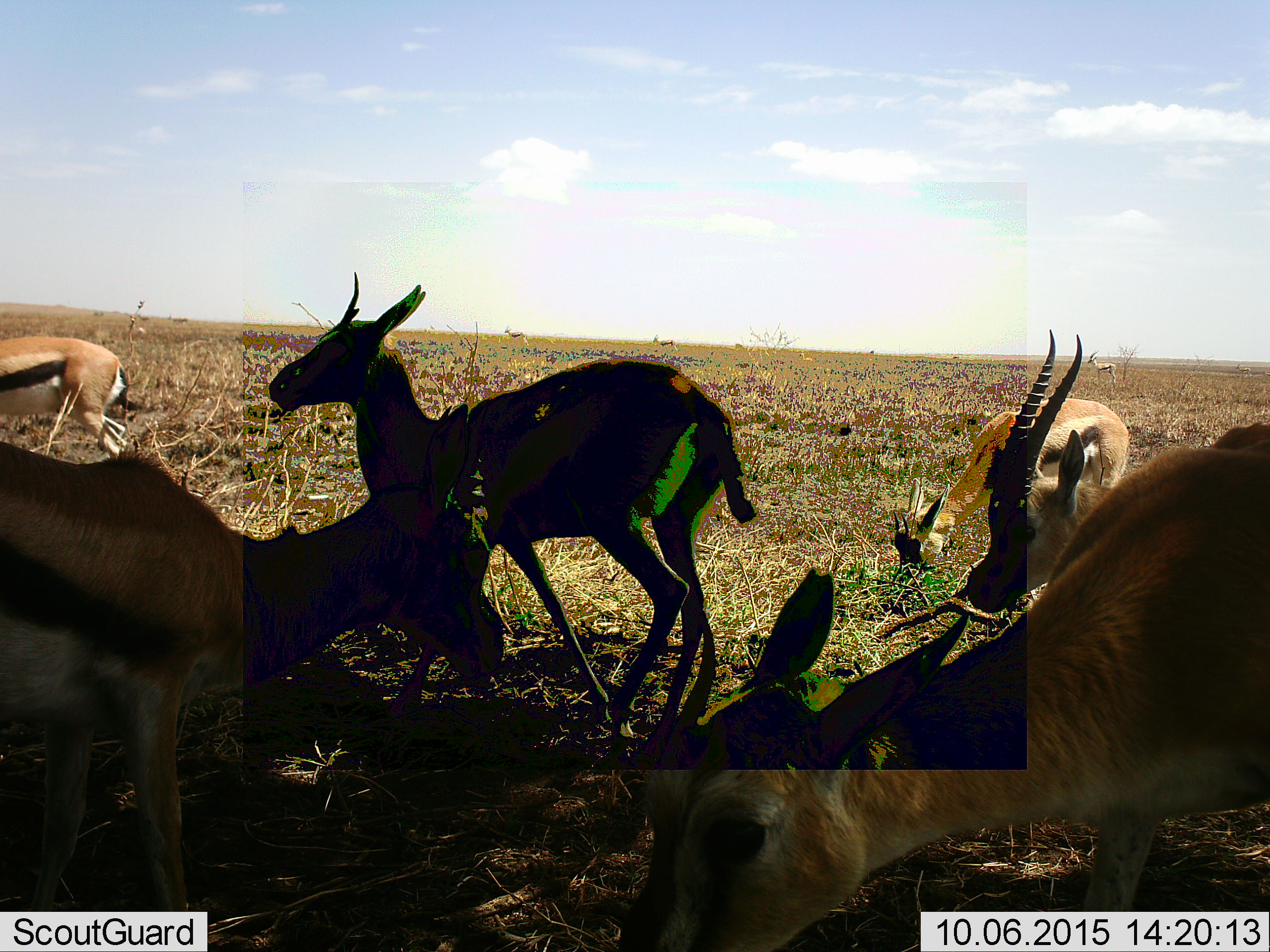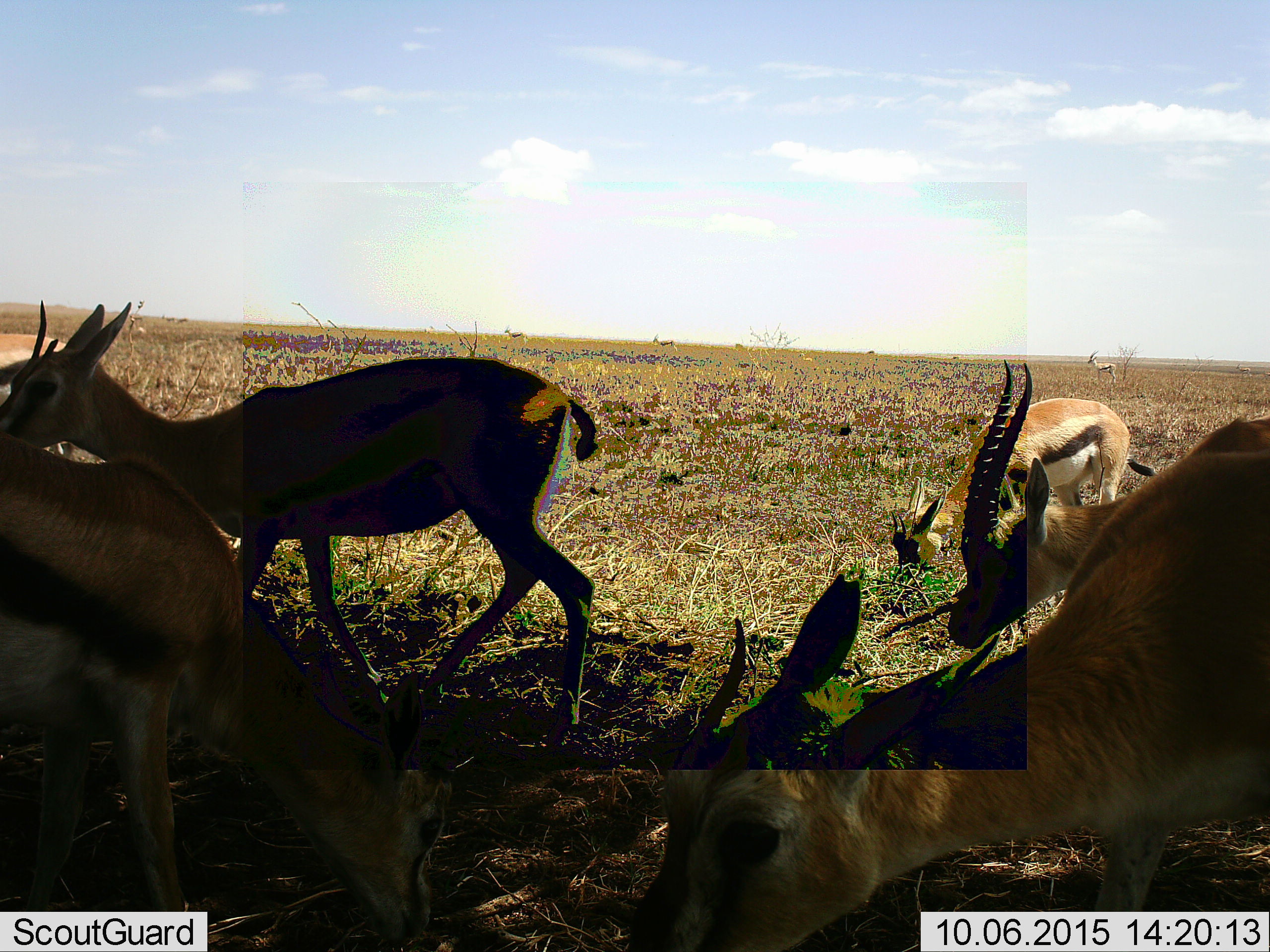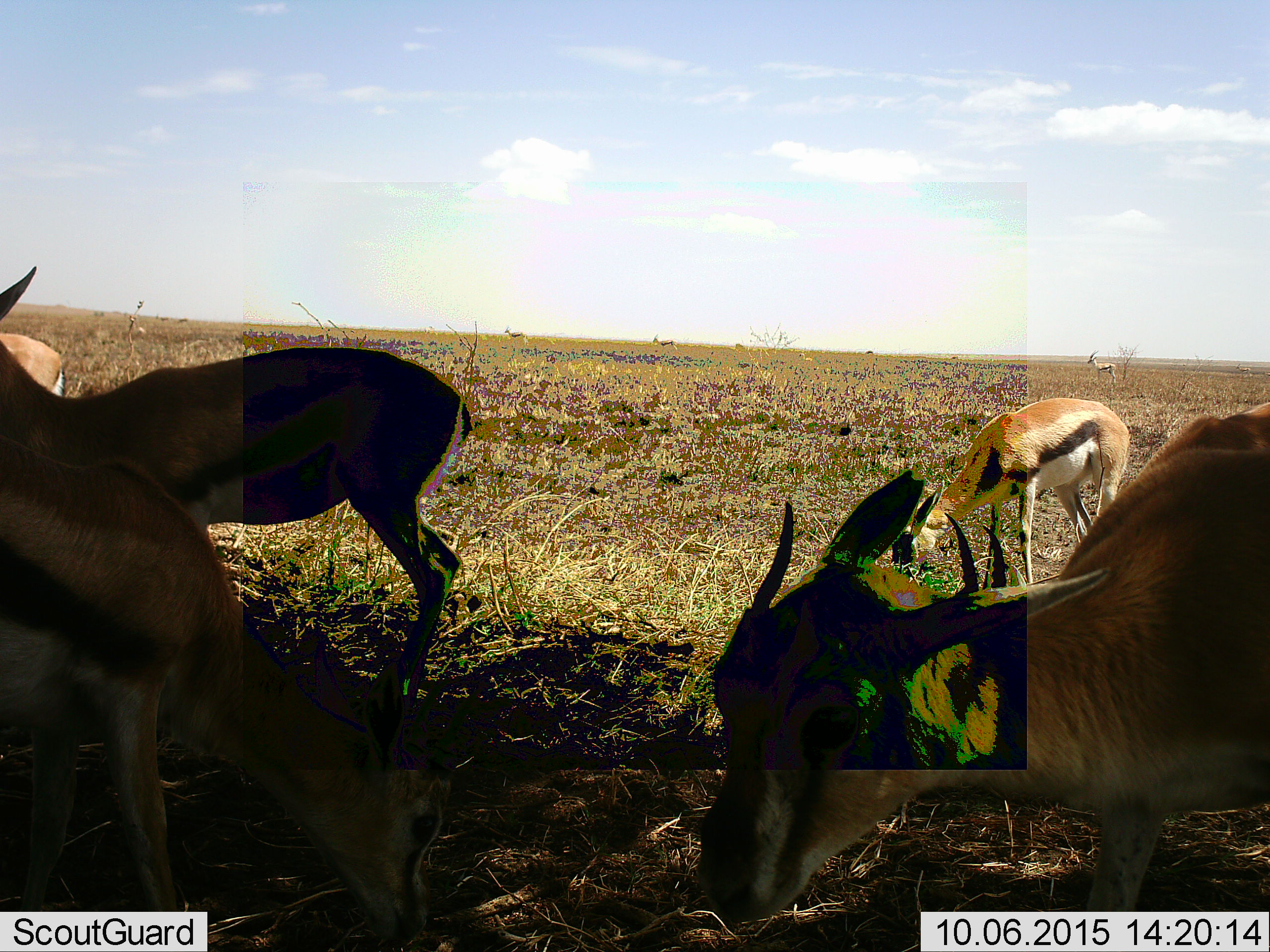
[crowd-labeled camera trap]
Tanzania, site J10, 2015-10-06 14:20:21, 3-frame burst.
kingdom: Animalia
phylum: Chordata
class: Mammalia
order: Artiodactyla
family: Bovidae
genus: Eudorcas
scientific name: Eudorcas thomsonii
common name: thomson's gazelle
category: gazellethomsons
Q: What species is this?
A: Gazellethomsons (thomson's gazelle) (Eudorcas thomsonii).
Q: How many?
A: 9.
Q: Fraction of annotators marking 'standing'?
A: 50%.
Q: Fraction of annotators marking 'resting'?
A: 0%.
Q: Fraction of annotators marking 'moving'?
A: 83%.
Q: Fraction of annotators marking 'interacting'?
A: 0%.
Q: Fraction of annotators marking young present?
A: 17%.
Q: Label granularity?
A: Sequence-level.